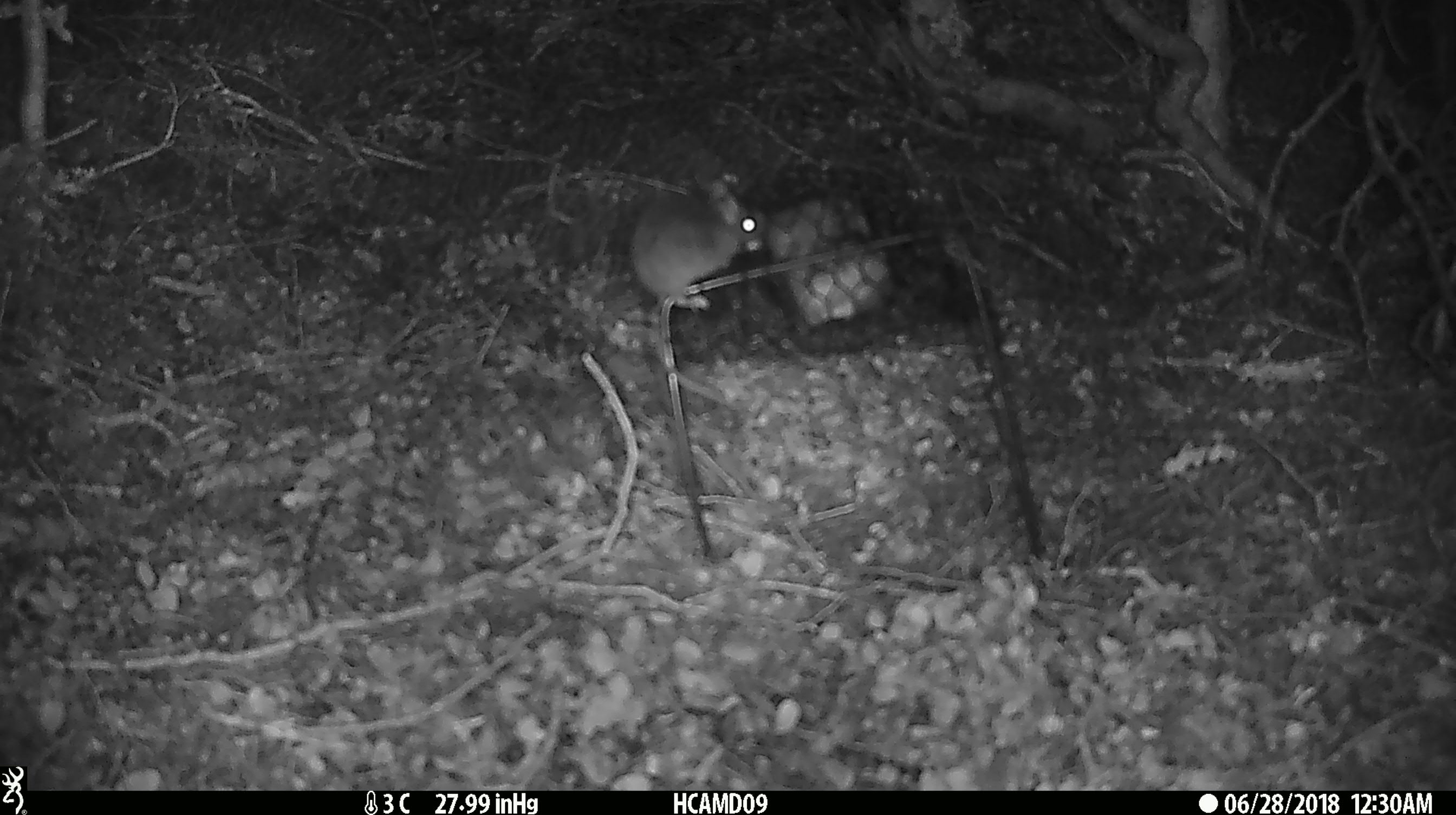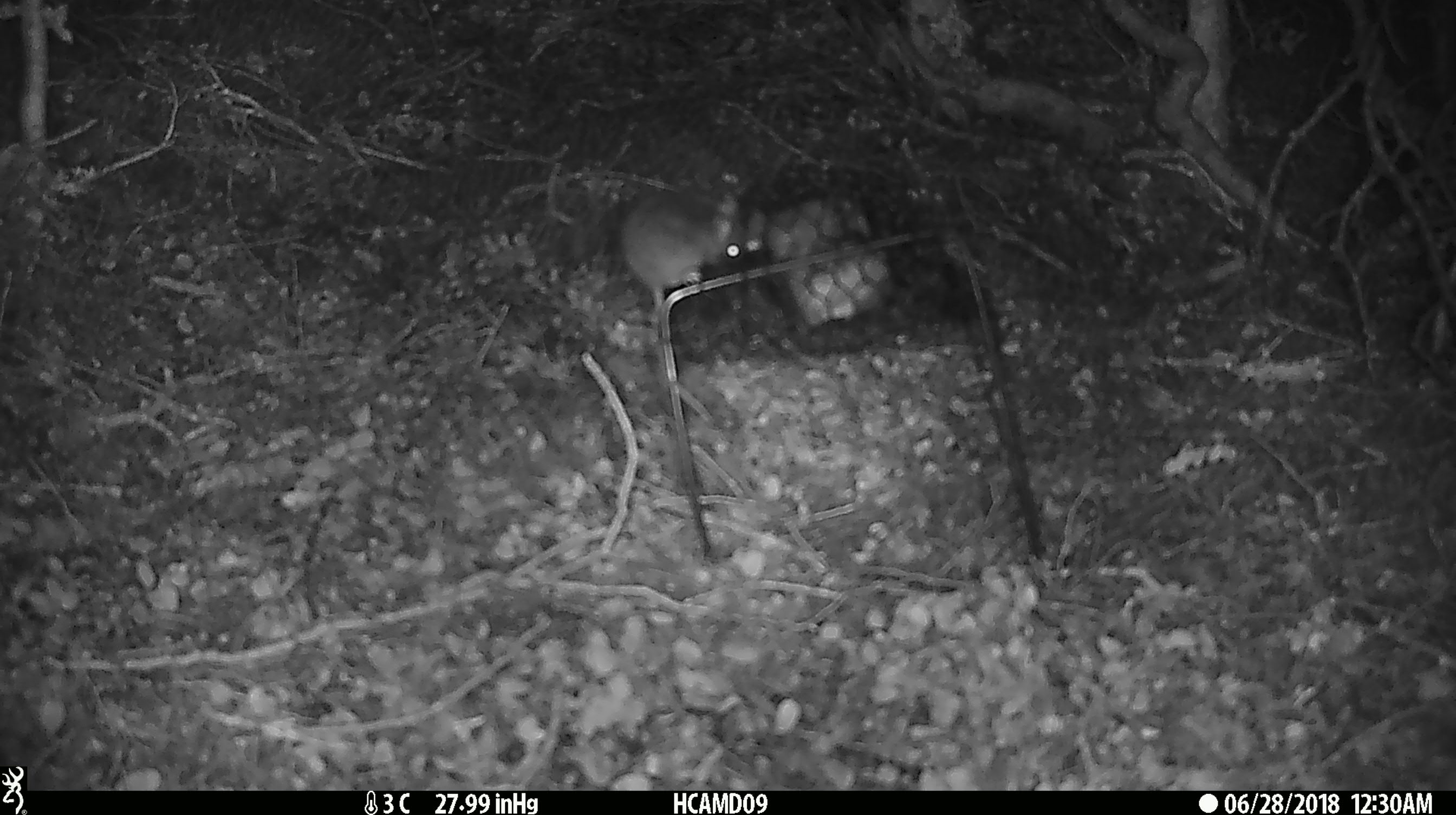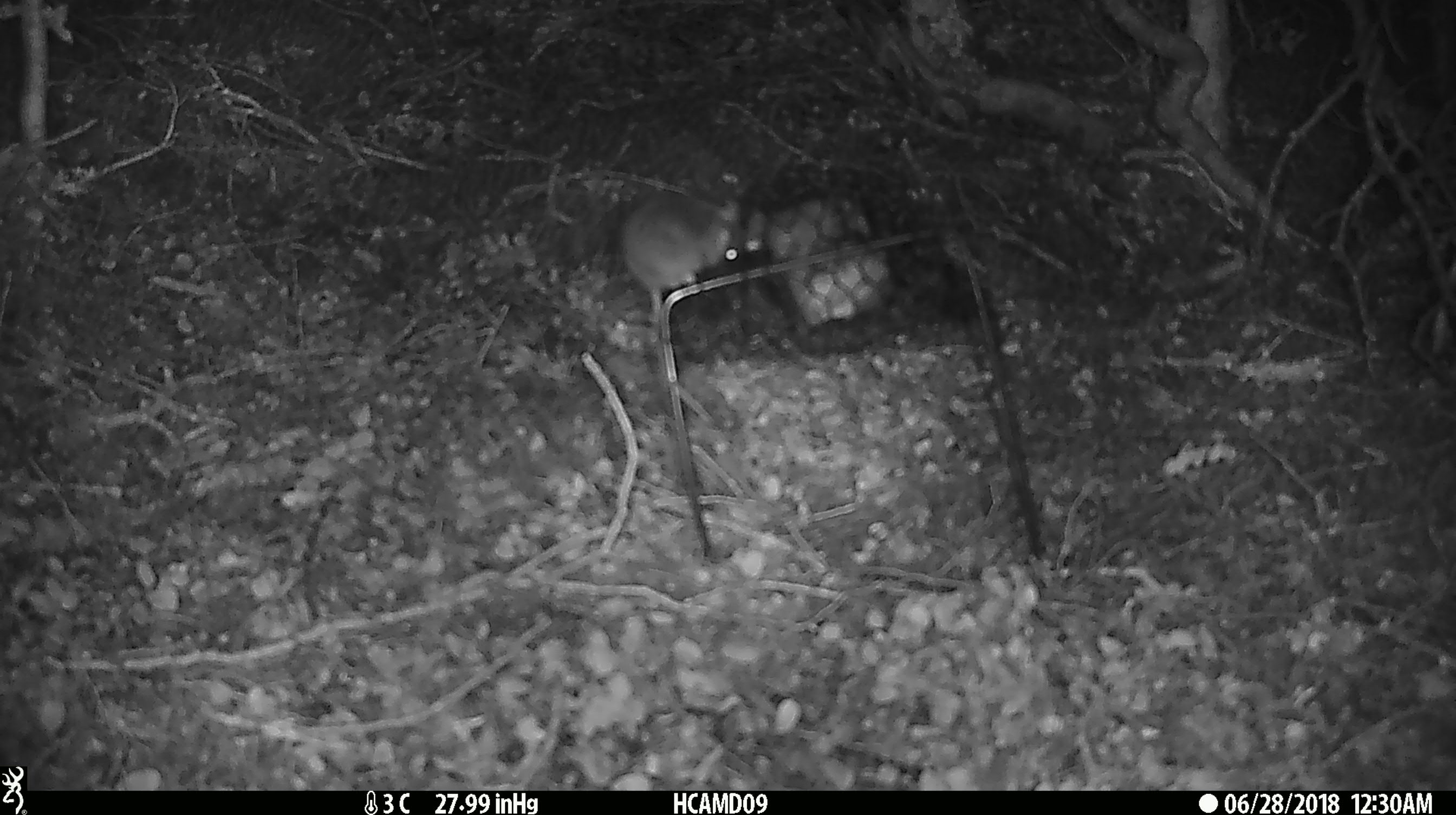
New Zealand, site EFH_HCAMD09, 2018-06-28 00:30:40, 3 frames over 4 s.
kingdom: Animalia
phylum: Chordata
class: Mammalia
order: Rodentia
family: Muridae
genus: Mus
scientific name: Mus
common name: mouse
Mouse (Mus).